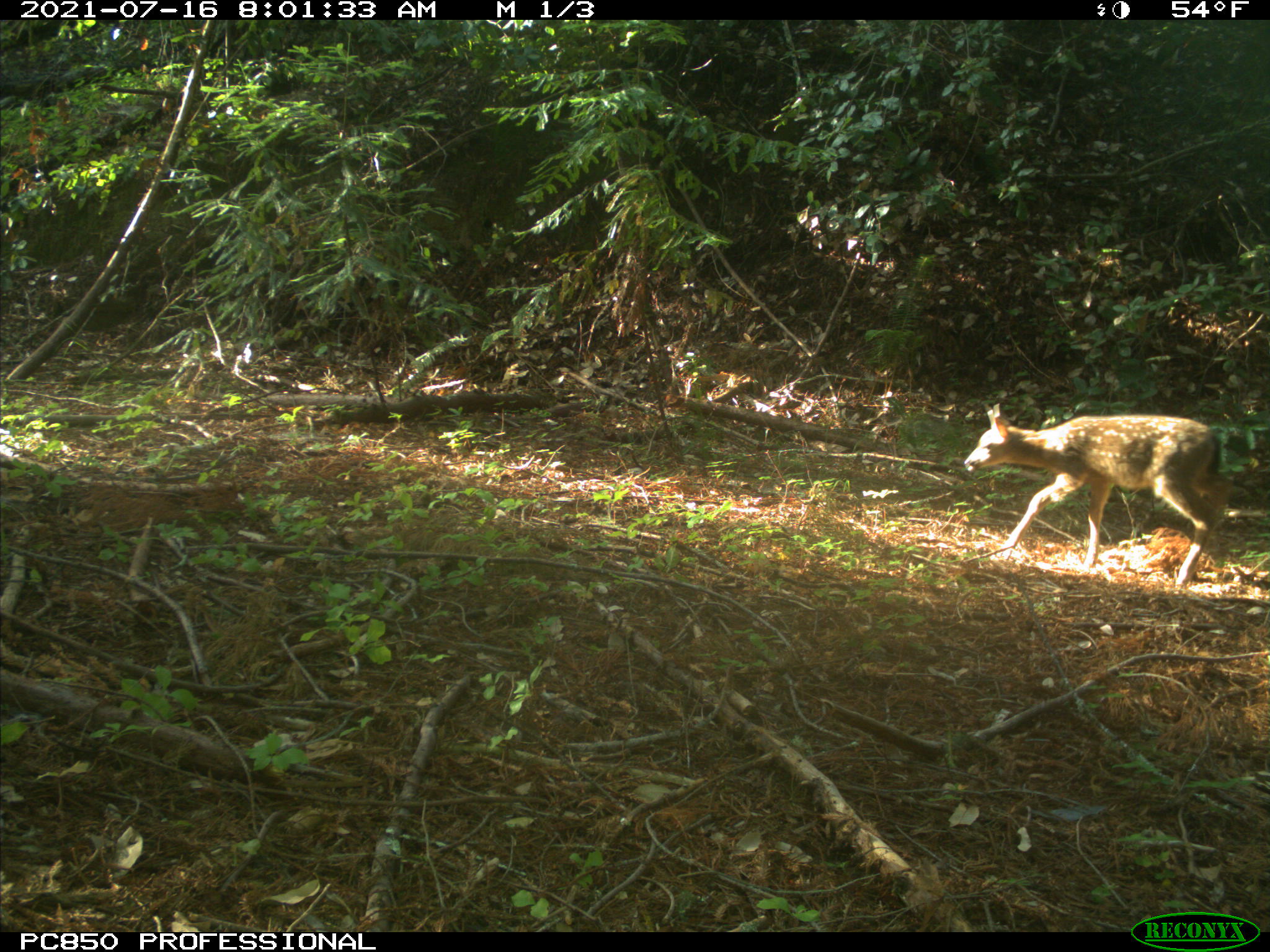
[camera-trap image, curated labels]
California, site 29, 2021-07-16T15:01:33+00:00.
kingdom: Animalia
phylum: Chordata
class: Mammalia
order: Artiodactyla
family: Cervidae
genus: Odocoileus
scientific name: Odocoileus hemionus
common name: mule deer